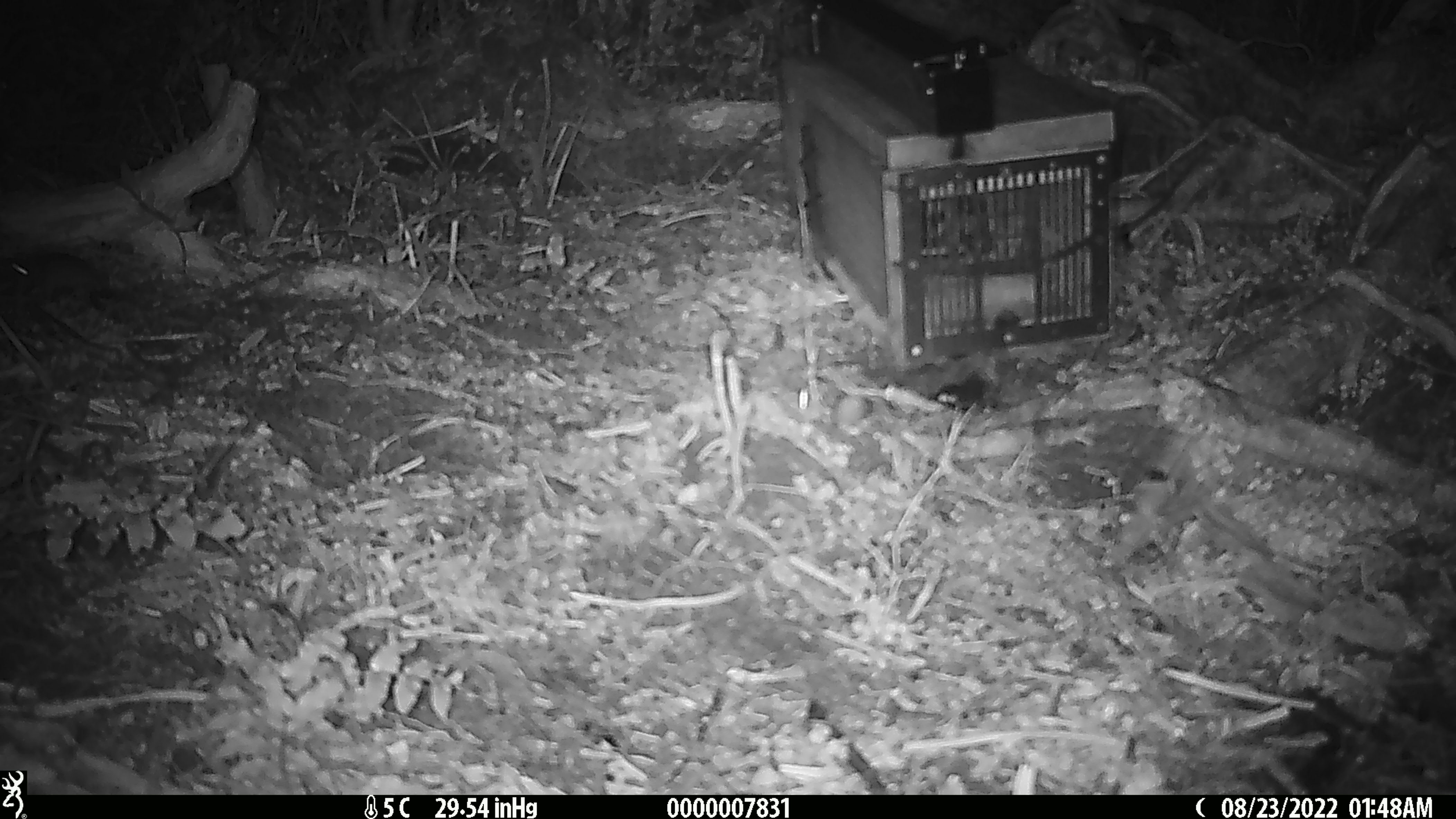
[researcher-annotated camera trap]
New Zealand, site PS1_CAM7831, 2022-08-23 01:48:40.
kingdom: Animalia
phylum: Chordata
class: Mammalia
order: Rodentia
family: Muridae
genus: Mus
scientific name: Mus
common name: mouse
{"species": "mouse (Mus)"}